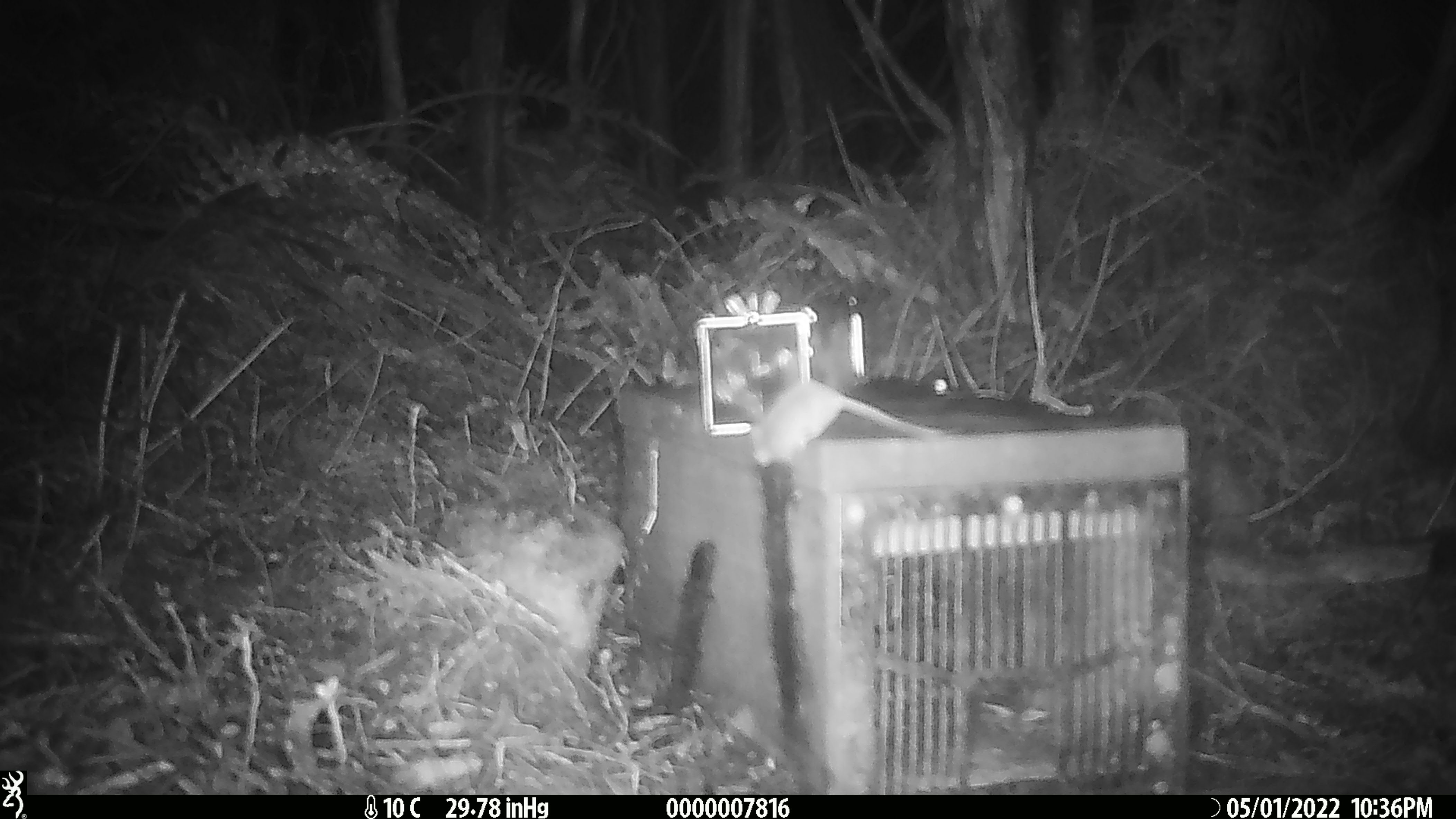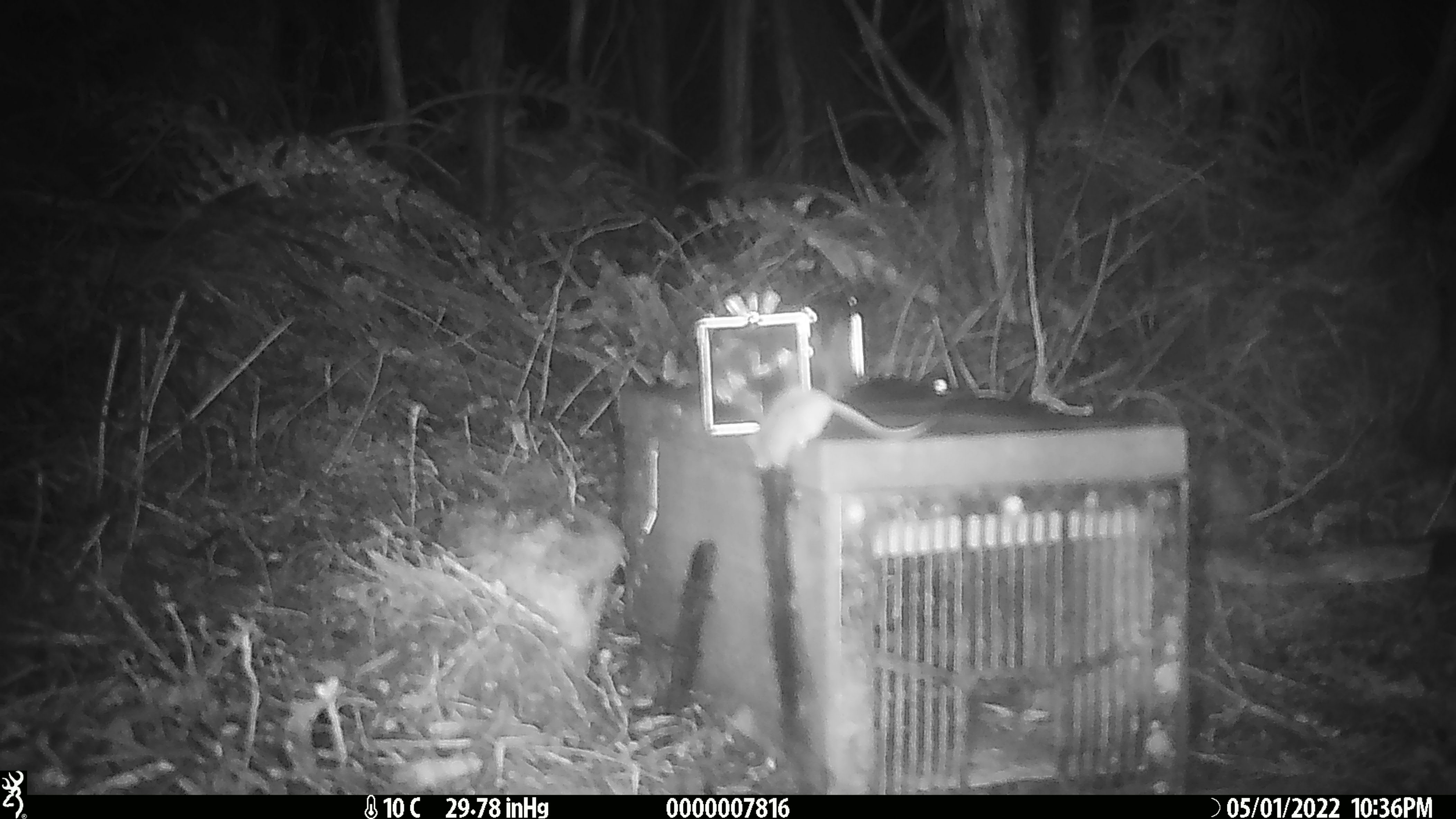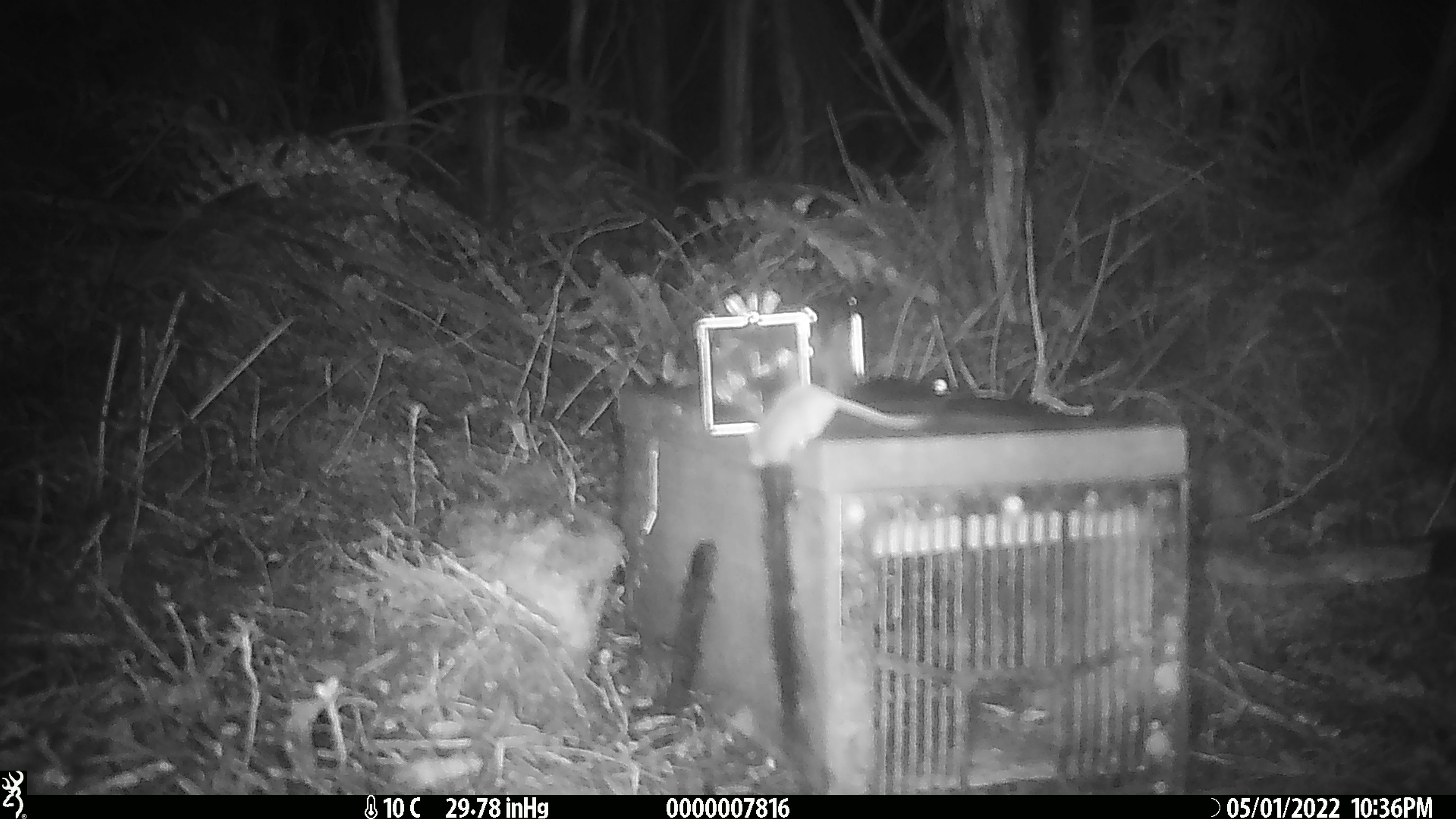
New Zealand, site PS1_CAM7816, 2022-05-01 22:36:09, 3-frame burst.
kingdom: Animalia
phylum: Chordata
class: Mammalia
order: Rodentia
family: Muridae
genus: Mus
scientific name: Mus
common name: mouse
Mouse (Mus).